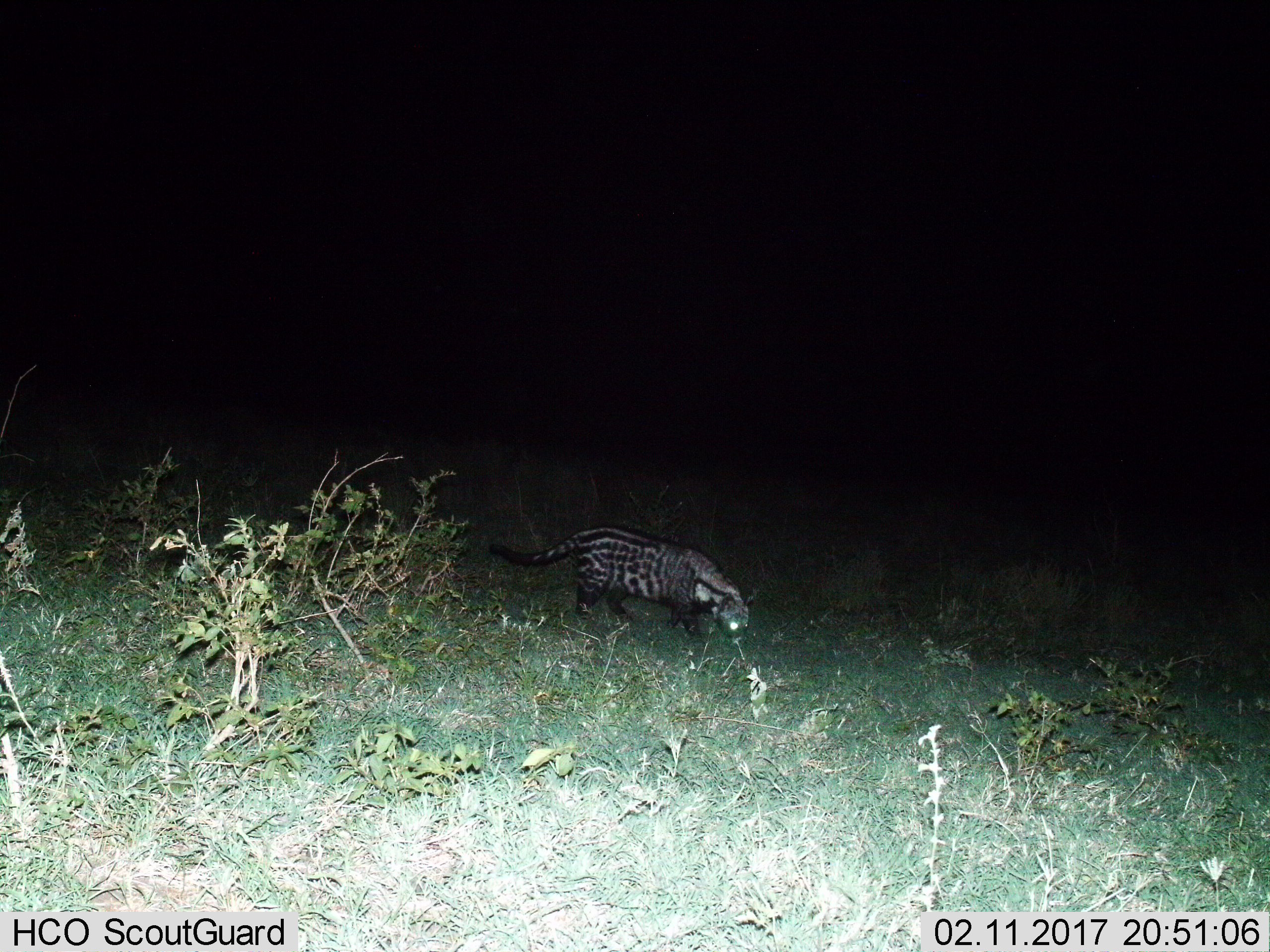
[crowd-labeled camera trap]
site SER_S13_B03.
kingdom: Animalia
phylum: Chordata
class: Mammalia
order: Carnivora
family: Viverridae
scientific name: Viverridae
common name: civet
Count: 1.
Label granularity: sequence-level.